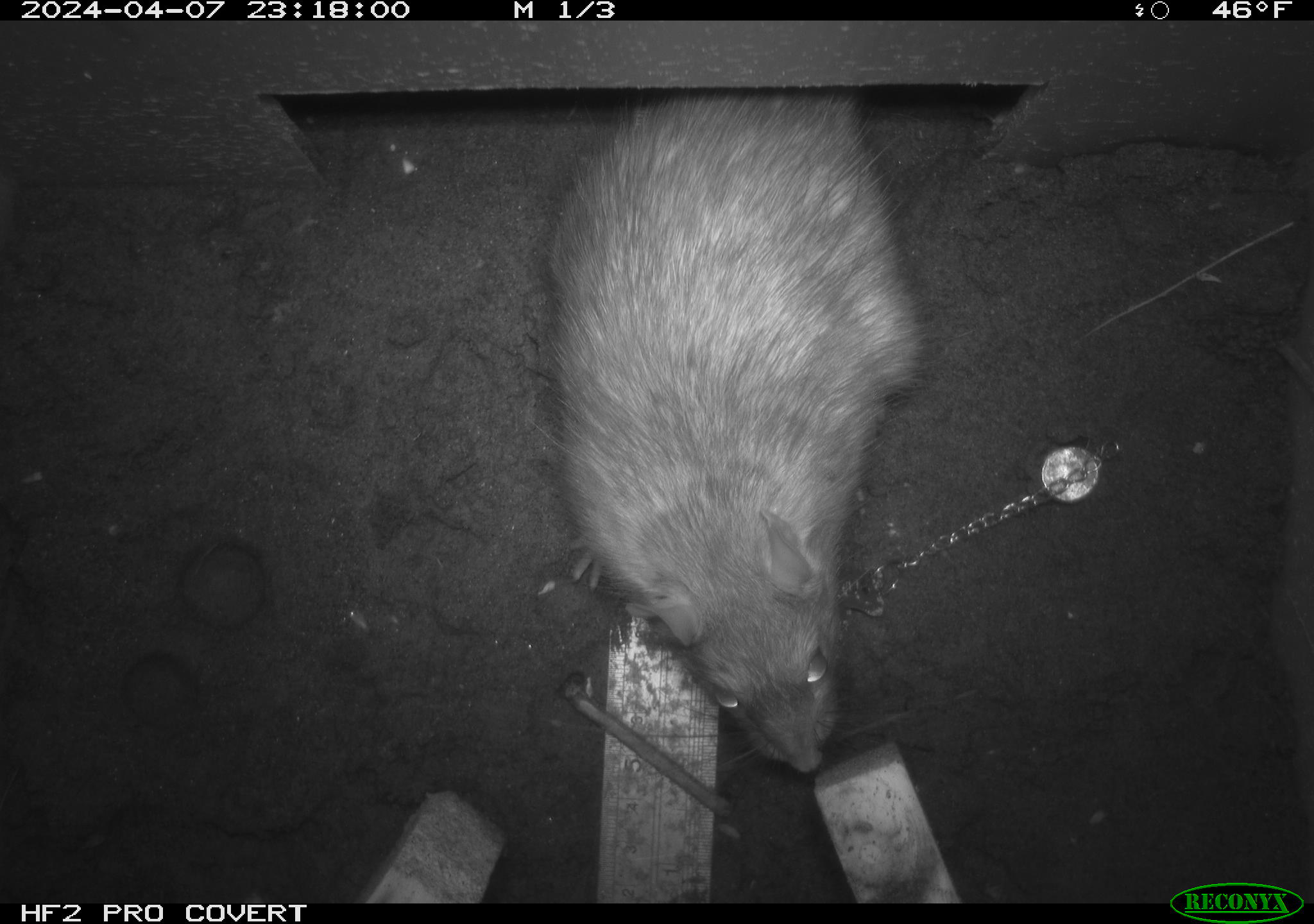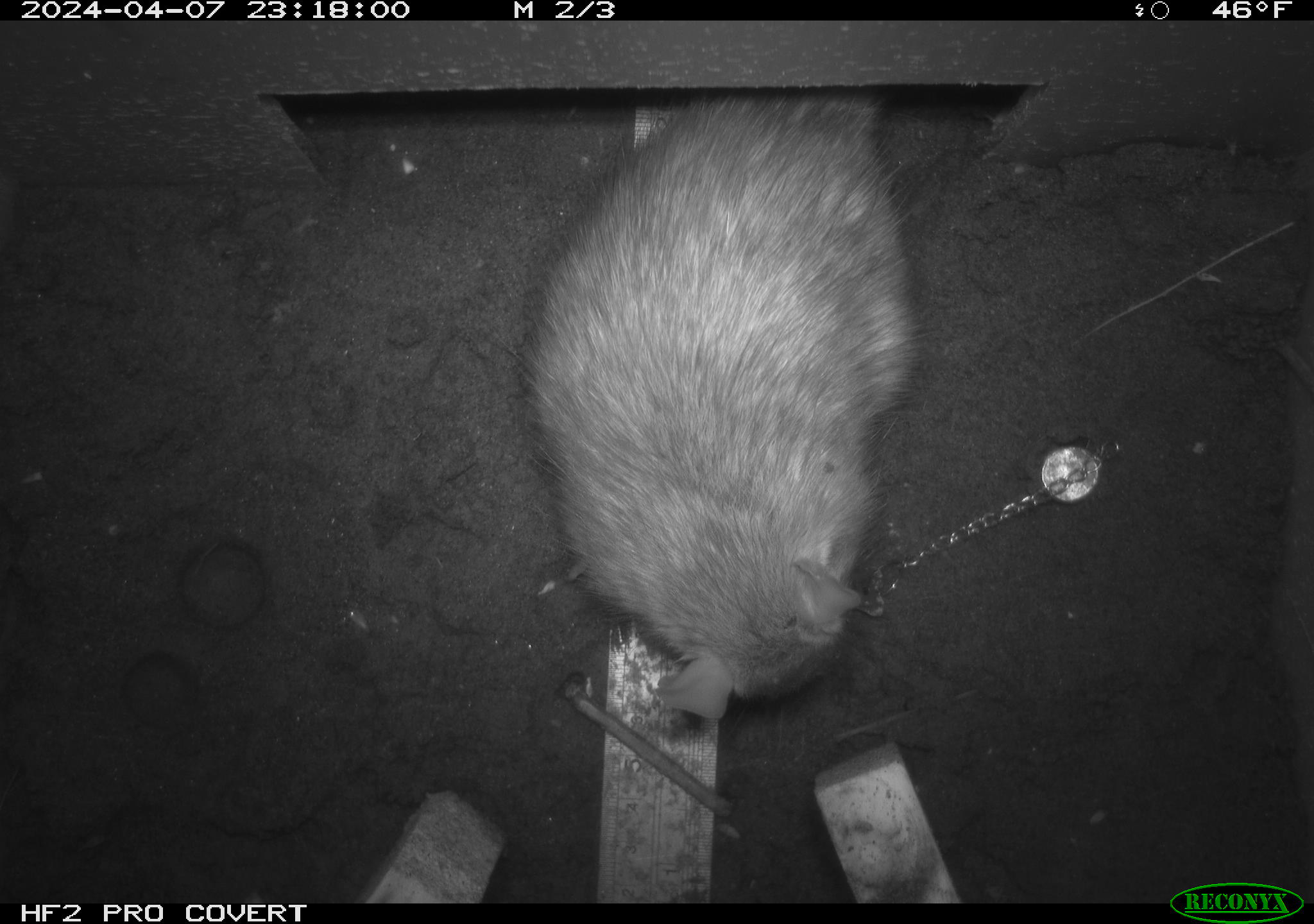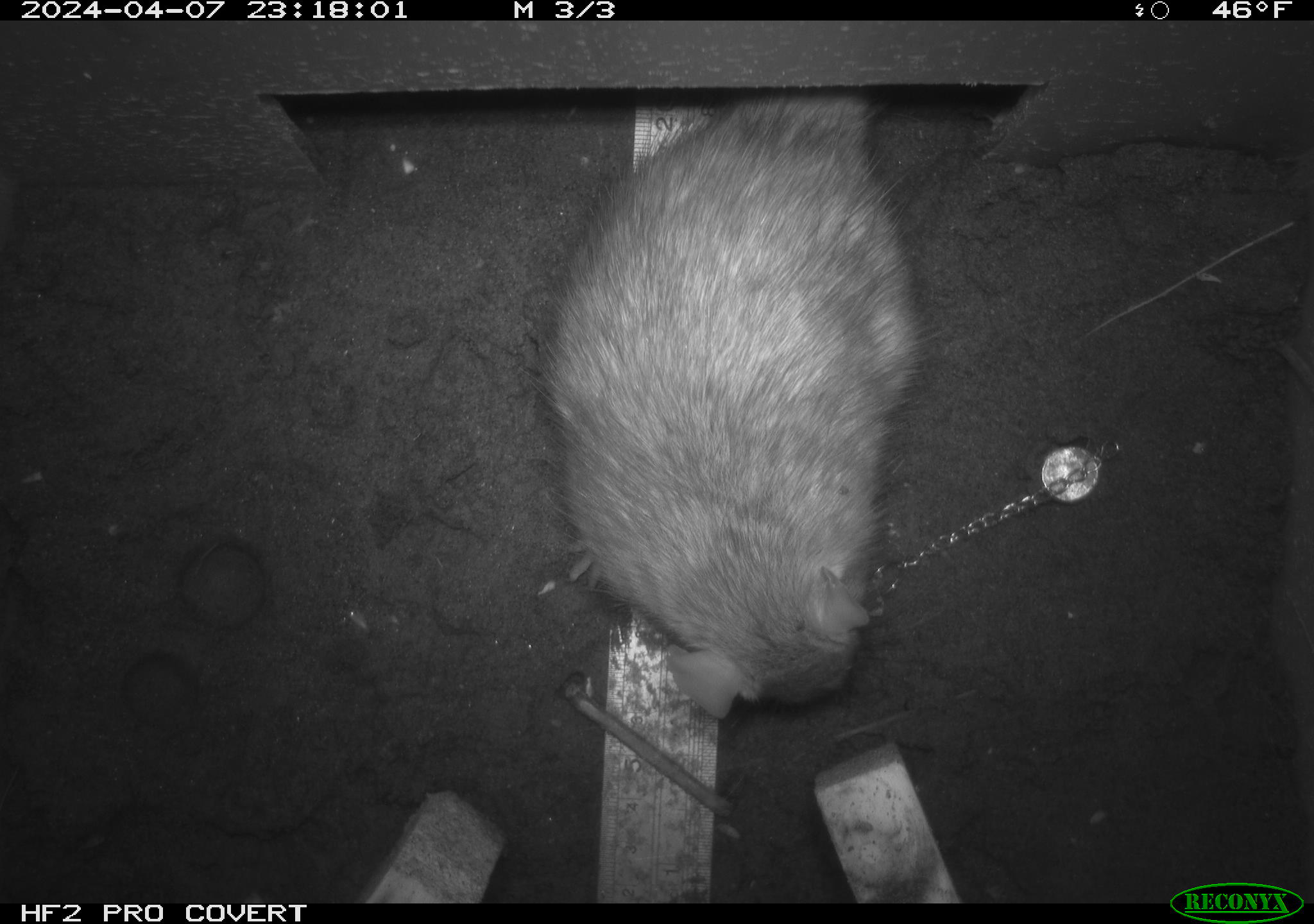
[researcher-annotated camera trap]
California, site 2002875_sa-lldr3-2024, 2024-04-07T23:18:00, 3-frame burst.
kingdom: Animalia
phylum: Chordata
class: Mammalia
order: Rodentia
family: Muridae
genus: Rattus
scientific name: Rattus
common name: rat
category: rattus species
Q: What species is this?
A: Rattus species (rat) (Rattus).